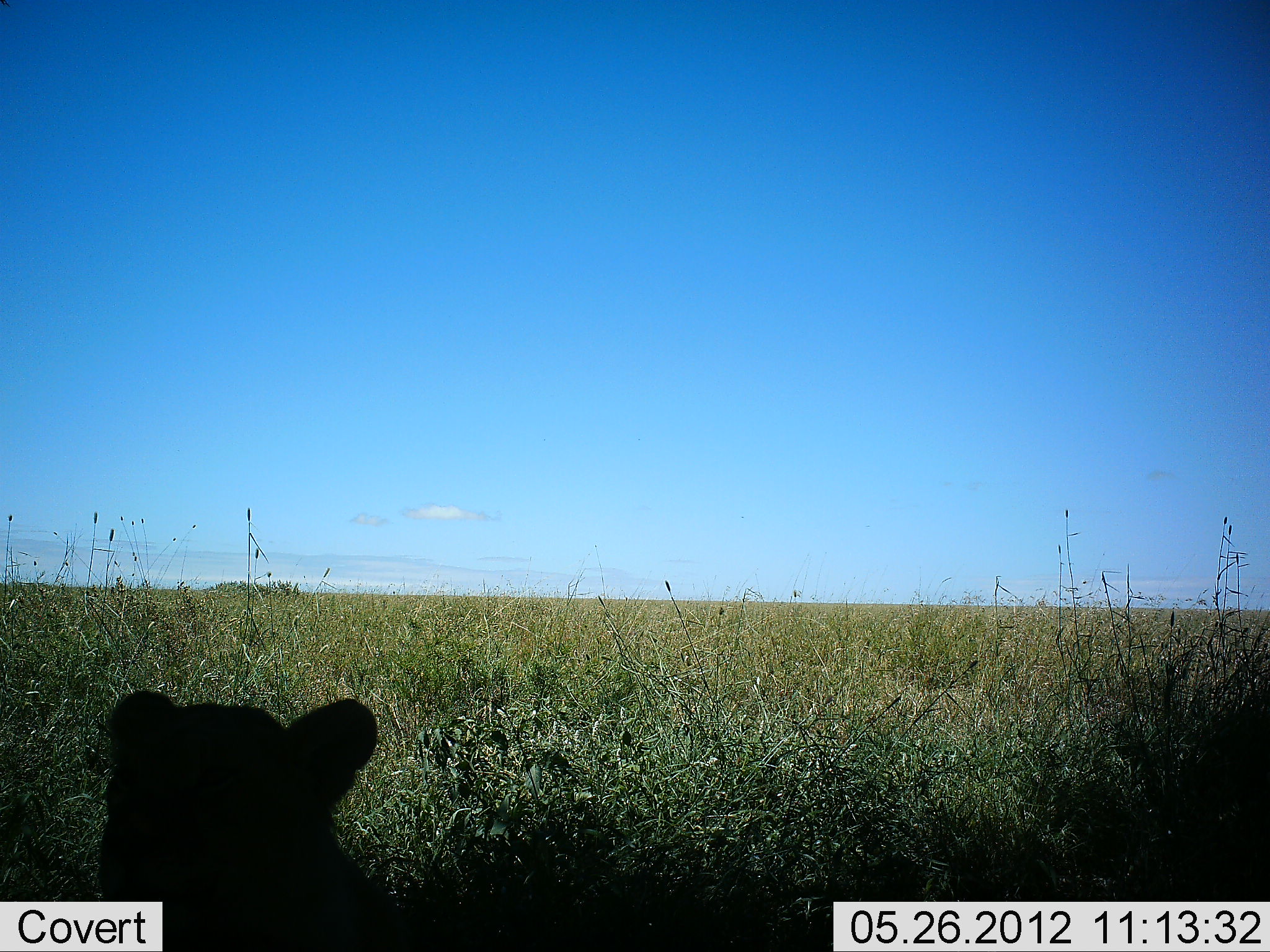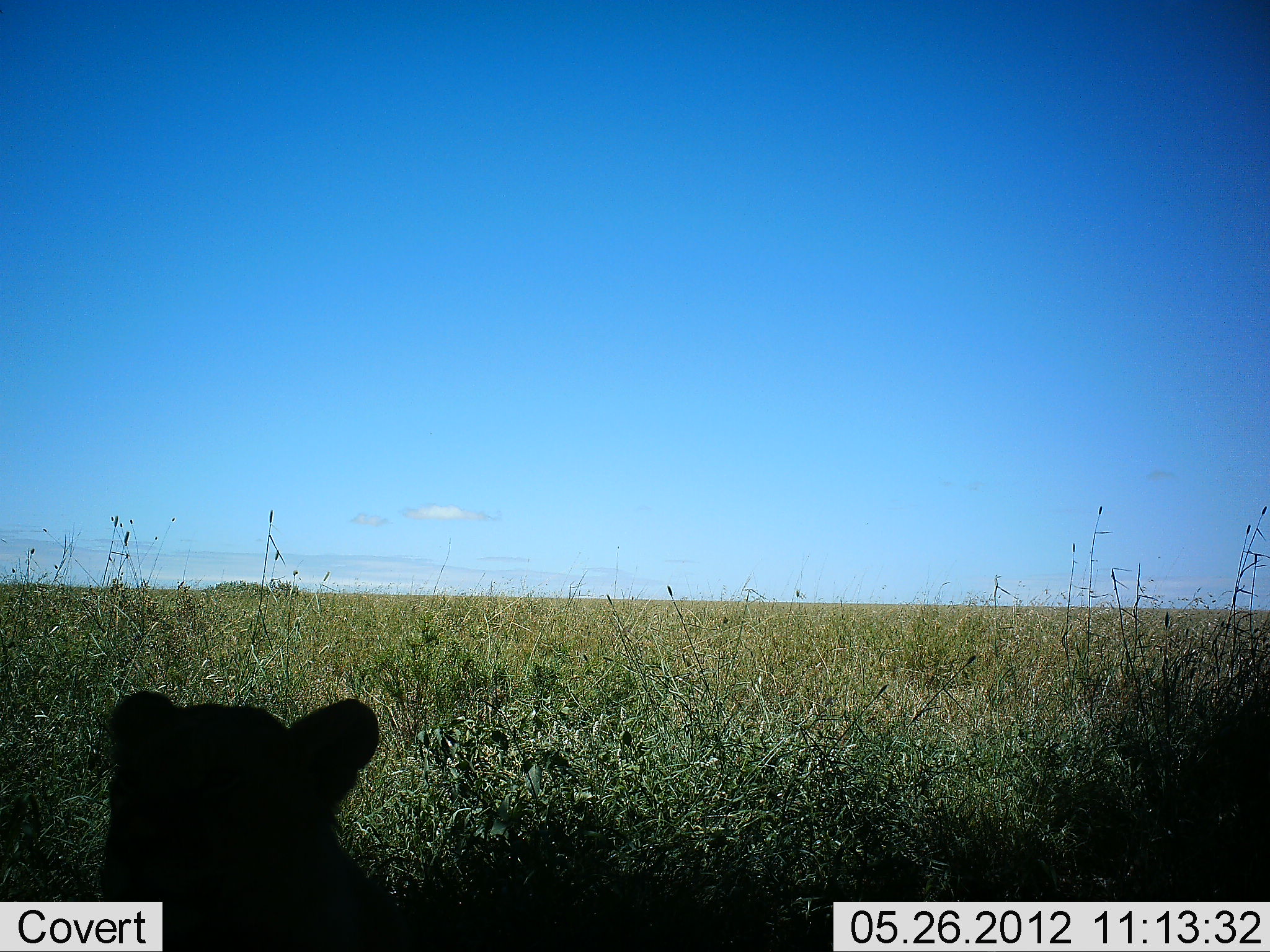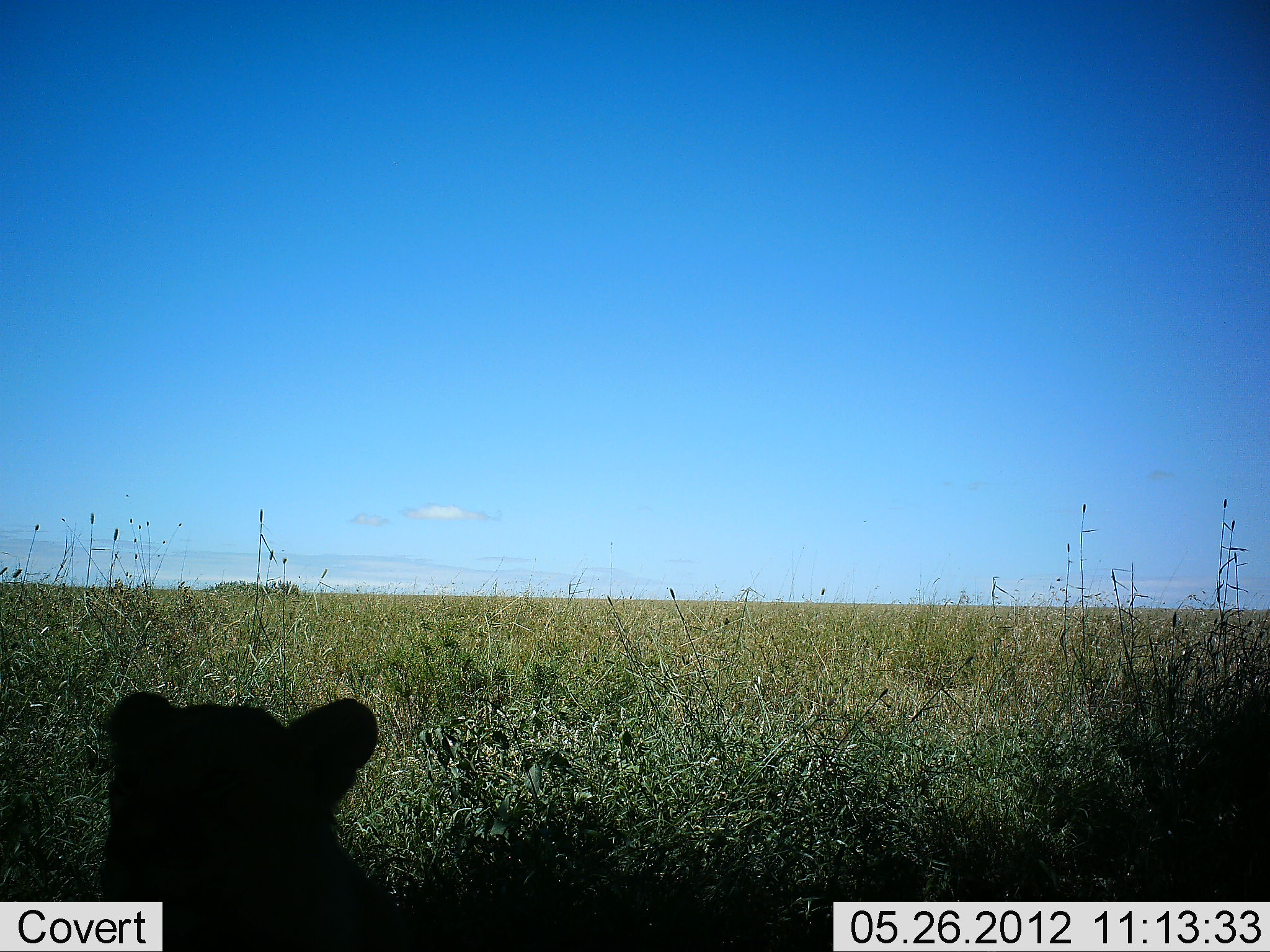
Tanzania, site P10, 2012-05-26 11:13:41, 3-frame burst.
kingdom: Animalia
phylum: Chordata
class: Mammalia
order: Carnivora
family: Felidae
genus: Panthera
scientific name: Panthera leo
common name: lion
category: lionfemale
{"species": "lionfemale (lion) (Panthera leo)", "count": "1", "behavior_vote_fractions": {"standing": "10%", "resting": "90%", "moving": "0%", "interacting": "0%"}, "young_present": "10%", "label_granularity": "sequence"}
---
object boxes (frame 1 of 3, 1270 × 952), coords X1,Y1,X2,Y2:
animal: 91,686,446,952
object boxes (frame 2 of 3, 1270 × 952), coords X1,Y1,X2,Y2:
animal: 91,689,446,952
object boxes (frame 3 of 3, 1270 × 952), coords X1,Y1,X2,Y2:
animal: 91,690,446,952